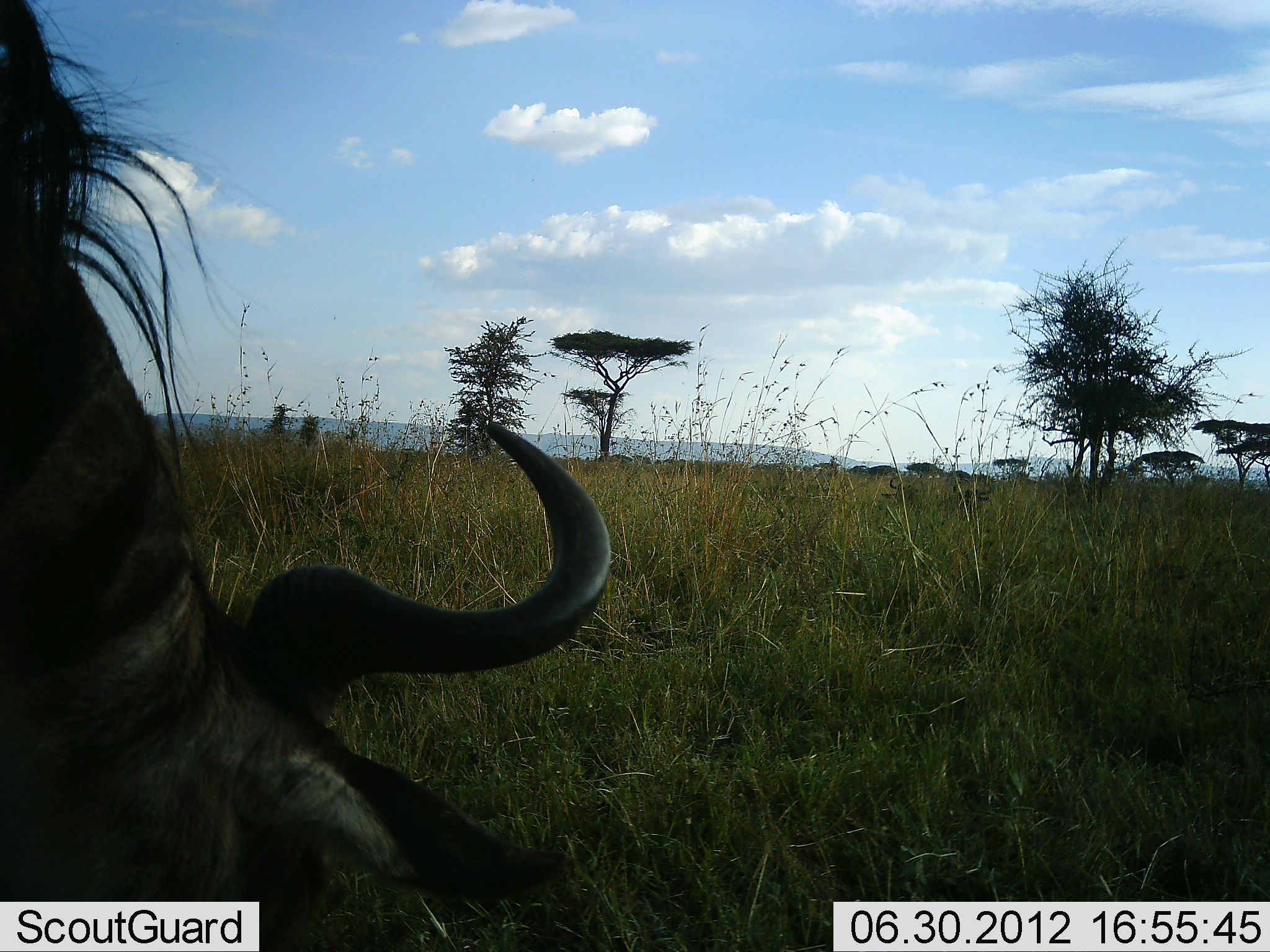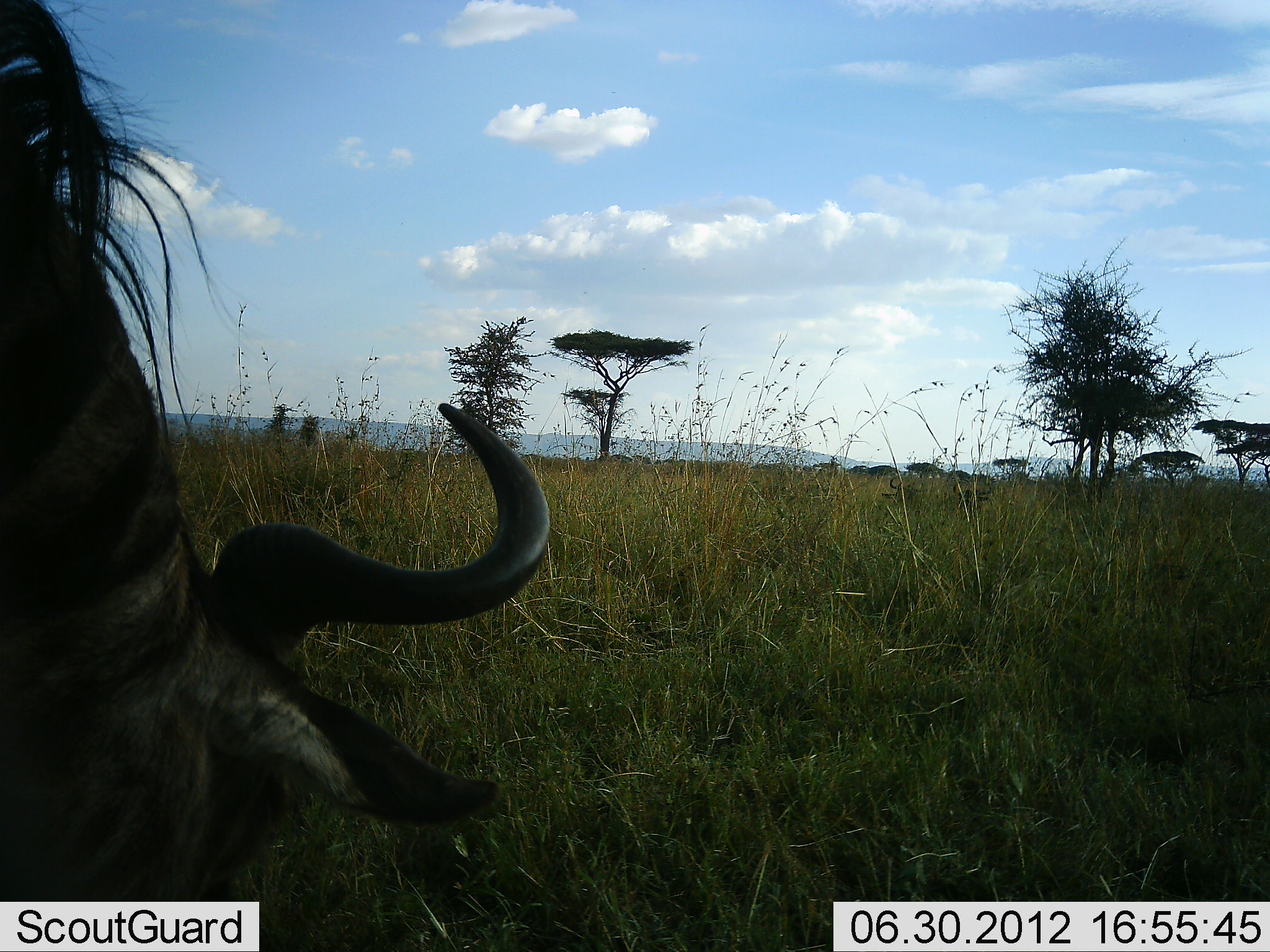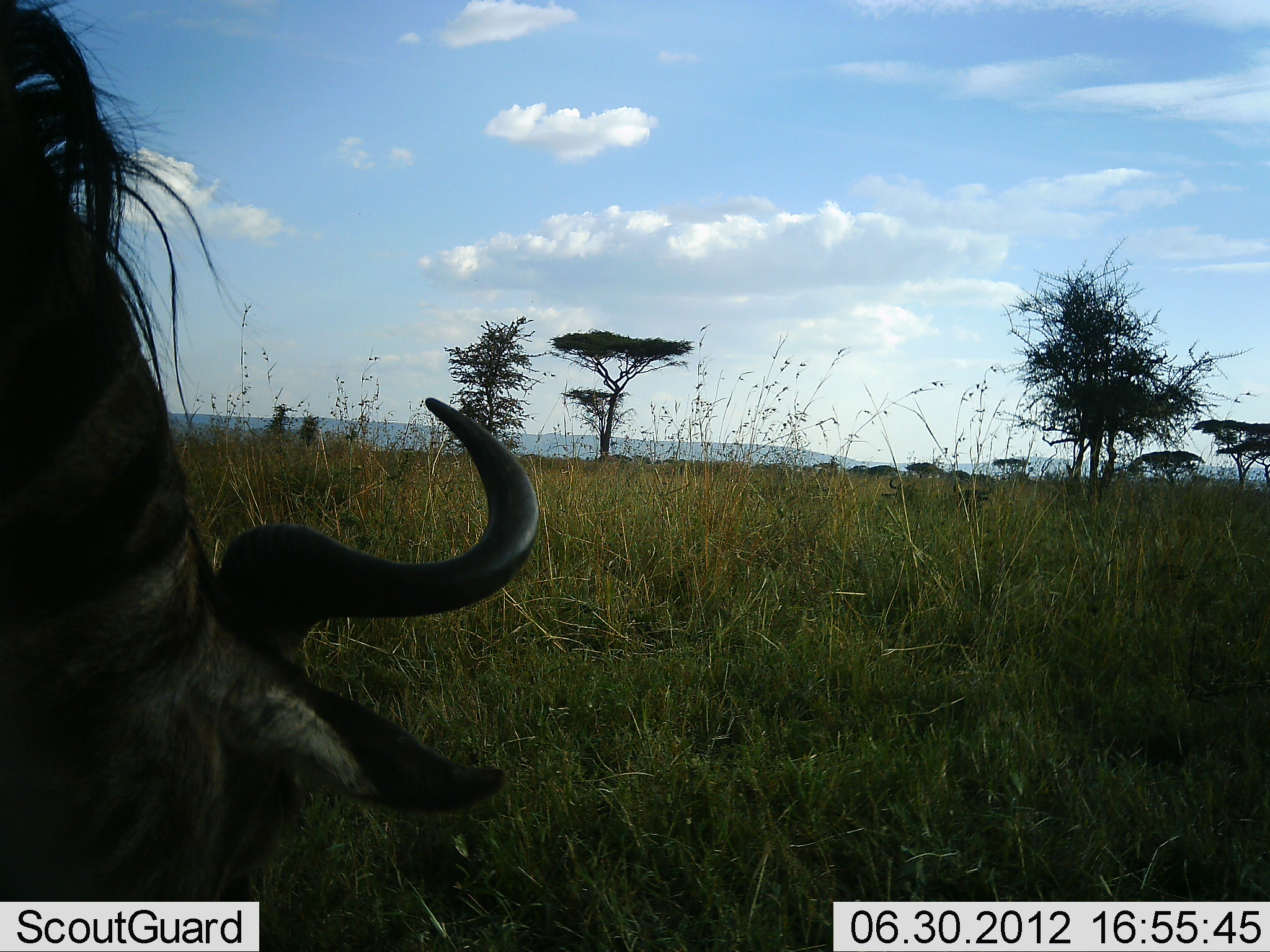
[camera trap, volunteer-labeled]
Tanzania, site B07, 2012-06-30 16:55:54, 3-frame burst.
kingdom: Animalia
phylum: Chordata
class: Mammalia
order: Artiodactyla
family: Bovidae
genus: Connochaetes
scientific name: Connochaetes taurinus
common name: blue wildebeest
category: wildebeest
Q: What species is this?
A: Wildebeest (blue wildebeest) (Connochaetes taurinus).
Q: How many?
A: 1.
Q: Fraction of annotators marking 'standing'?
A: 10%.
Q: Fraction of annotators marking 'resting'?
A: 10%.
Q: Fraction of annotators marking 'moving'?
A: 0%.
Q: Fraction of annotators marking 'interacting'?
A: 0%.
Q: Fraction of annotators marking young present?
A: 0%.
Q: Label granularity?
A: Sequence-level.